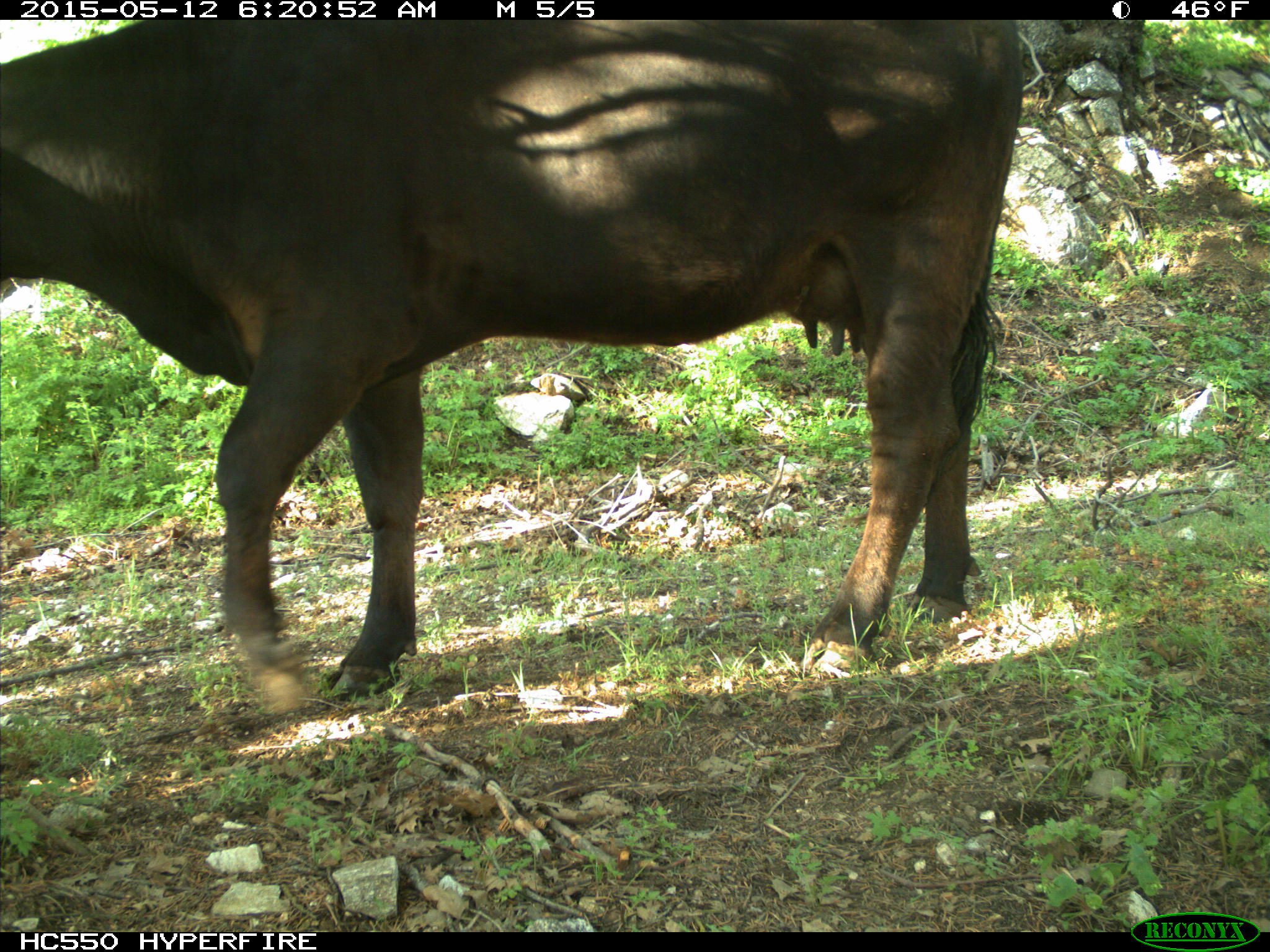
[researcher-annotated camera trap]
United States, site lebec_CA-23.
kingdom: Animalia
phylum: Chordata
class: Mammalia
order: Artiodactyla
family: Bovidae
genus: Bos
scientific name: Bos taurus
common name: domestic cow